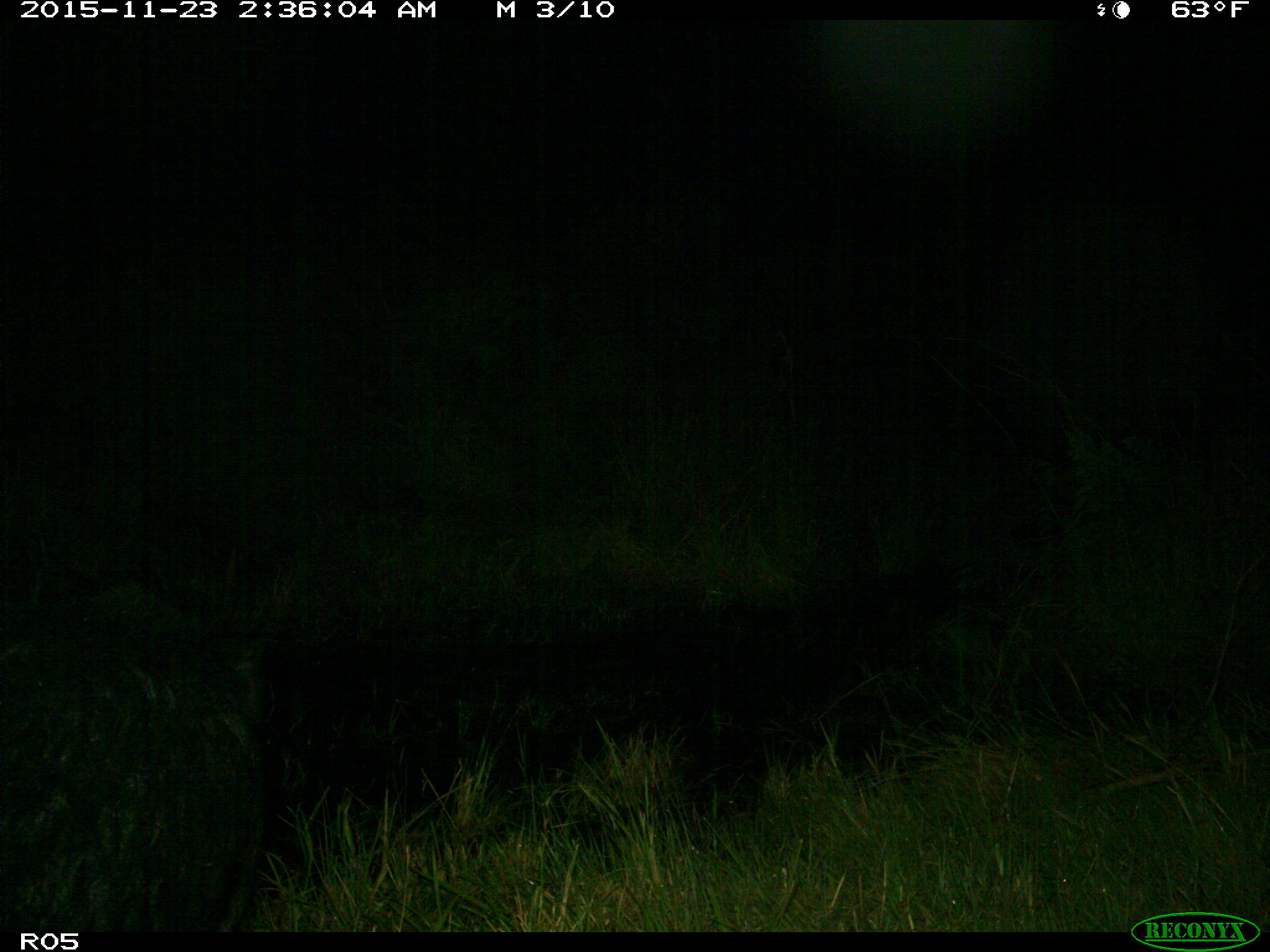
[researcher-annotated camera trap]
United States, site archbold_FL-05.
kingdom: Animalia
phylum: Chordata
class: Mammalia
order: Artiodactyla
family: Suidae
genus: Sus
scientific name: Sus scrofa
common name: wild boar